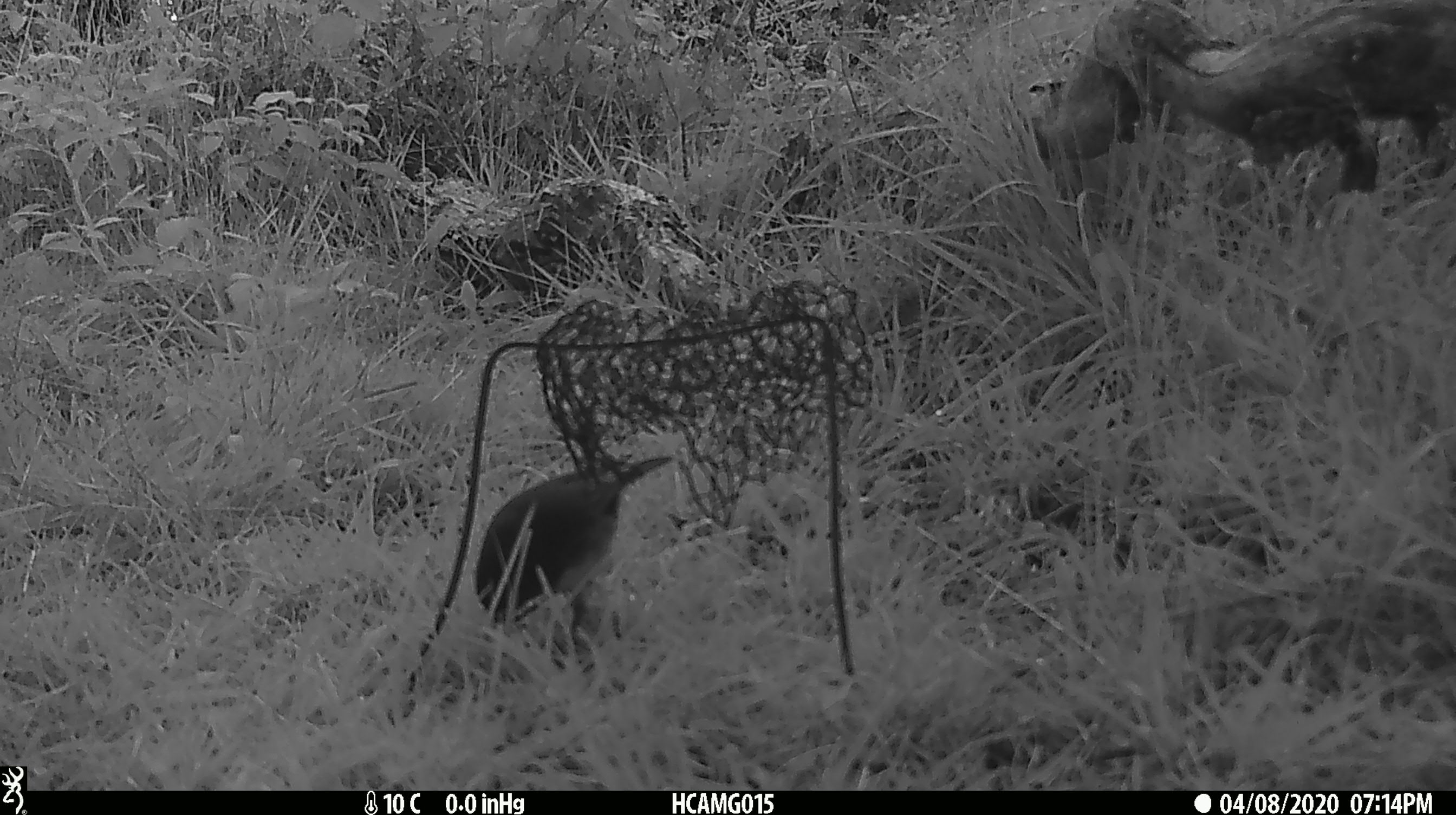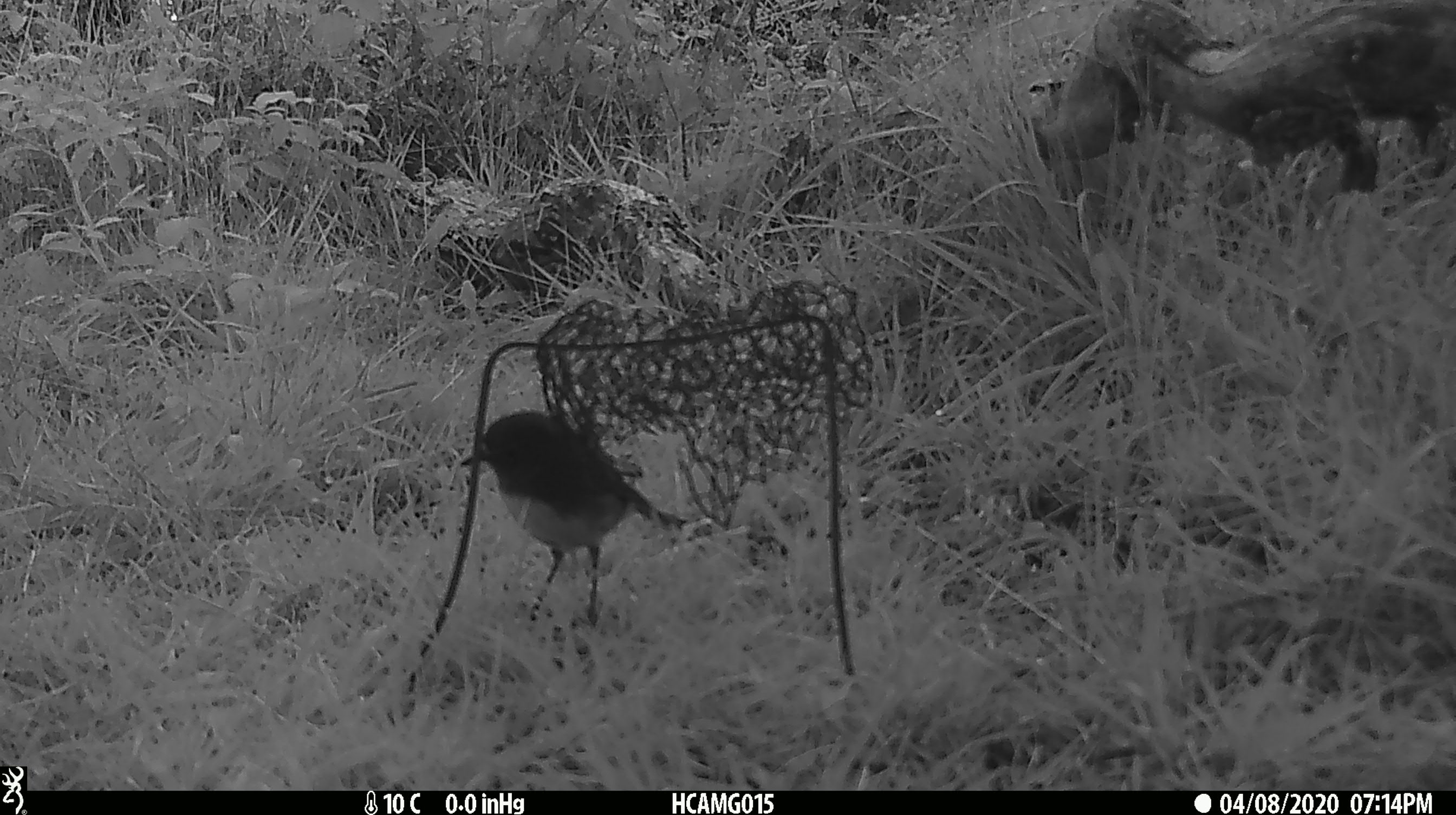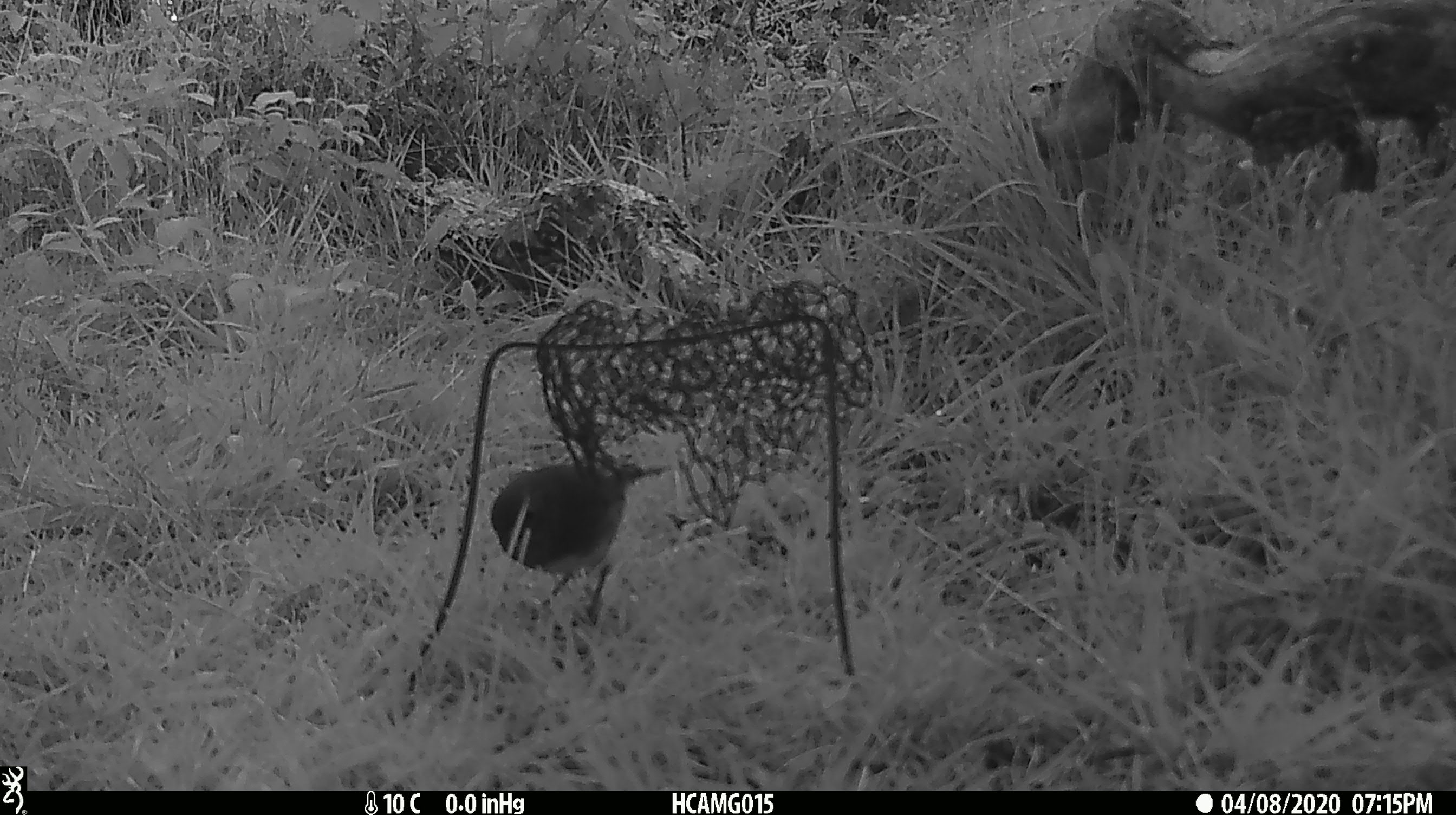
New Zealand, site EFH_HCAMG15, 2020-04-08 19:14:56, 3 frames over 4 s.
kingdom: Animalia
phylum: Chordata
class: Aves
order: Passeriformes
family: Petroicidae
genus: Petroica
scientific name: Petroica australis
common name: new zealand robin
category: robin